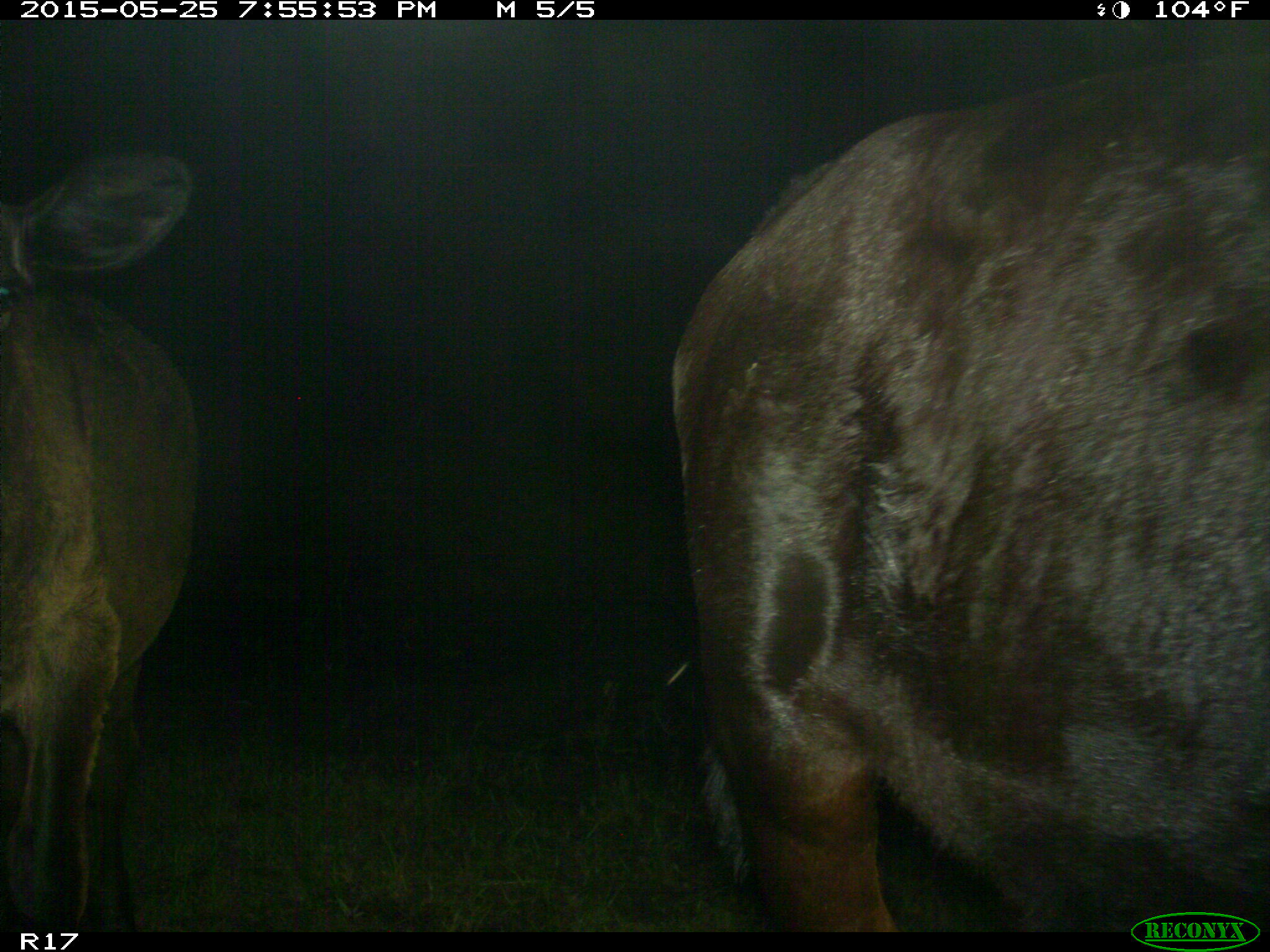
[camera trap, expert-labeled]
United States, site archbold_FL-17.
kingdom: Animalia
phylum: Chordata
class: Mammalia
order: Artiodactyla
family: Bovidae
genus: Bos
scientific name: Bos taurus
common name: domestic cow